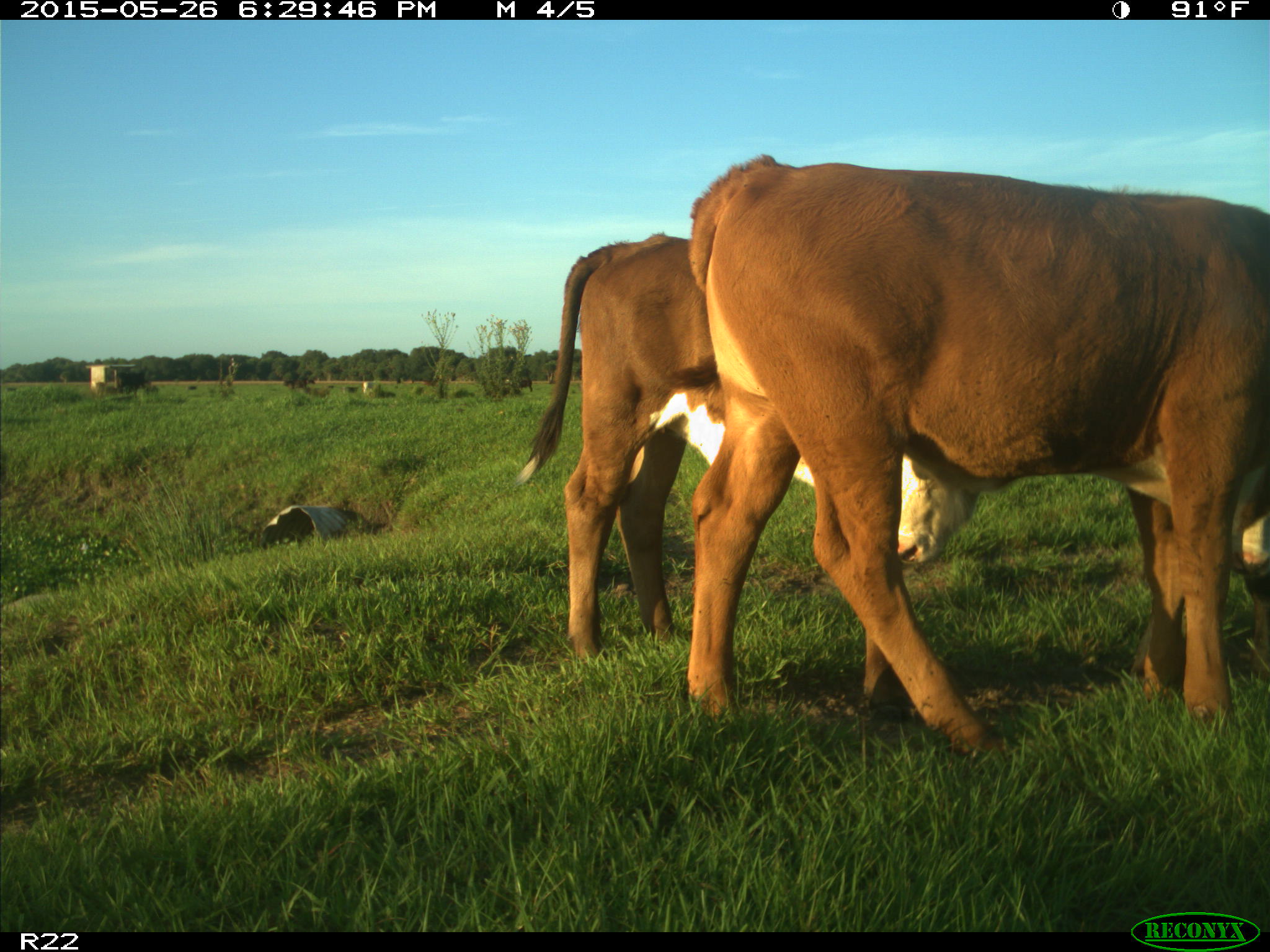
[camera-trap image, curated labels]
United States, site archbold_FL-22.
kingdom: Animalia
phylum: Chordata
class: Mammalia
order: Artiodactyla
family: Bovidae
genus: Bos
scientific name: Bos taurus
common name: domestic cow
Bos taurus (domestic cow).